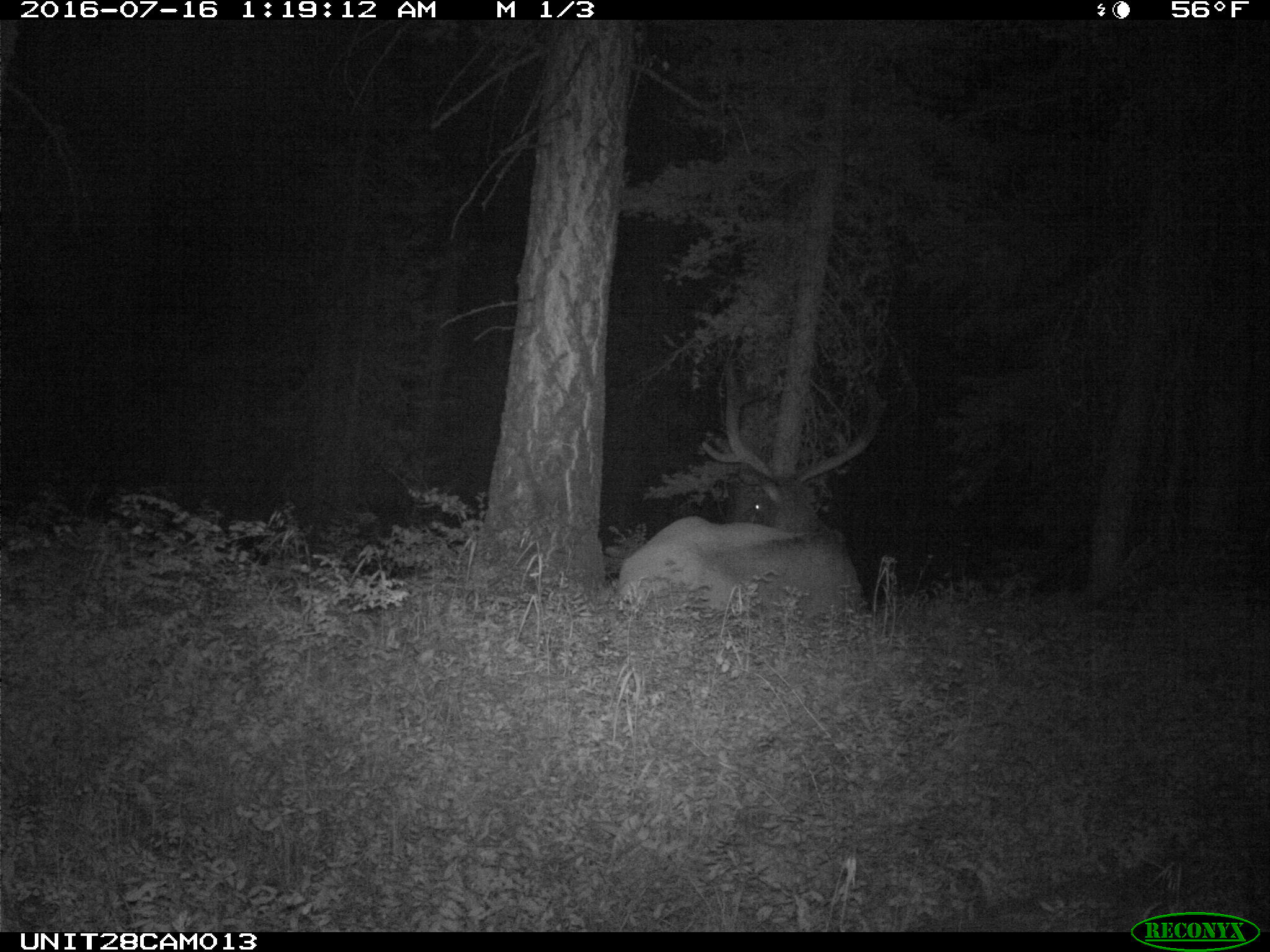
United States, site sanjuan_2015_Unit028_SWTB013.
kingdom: Animalia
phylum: Chordata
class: Mammalia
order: Artiodactyla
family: Cervidae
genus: Cervus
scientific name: Cervus elaphus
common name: red deer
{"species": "Cervus elaphus (red deer)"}